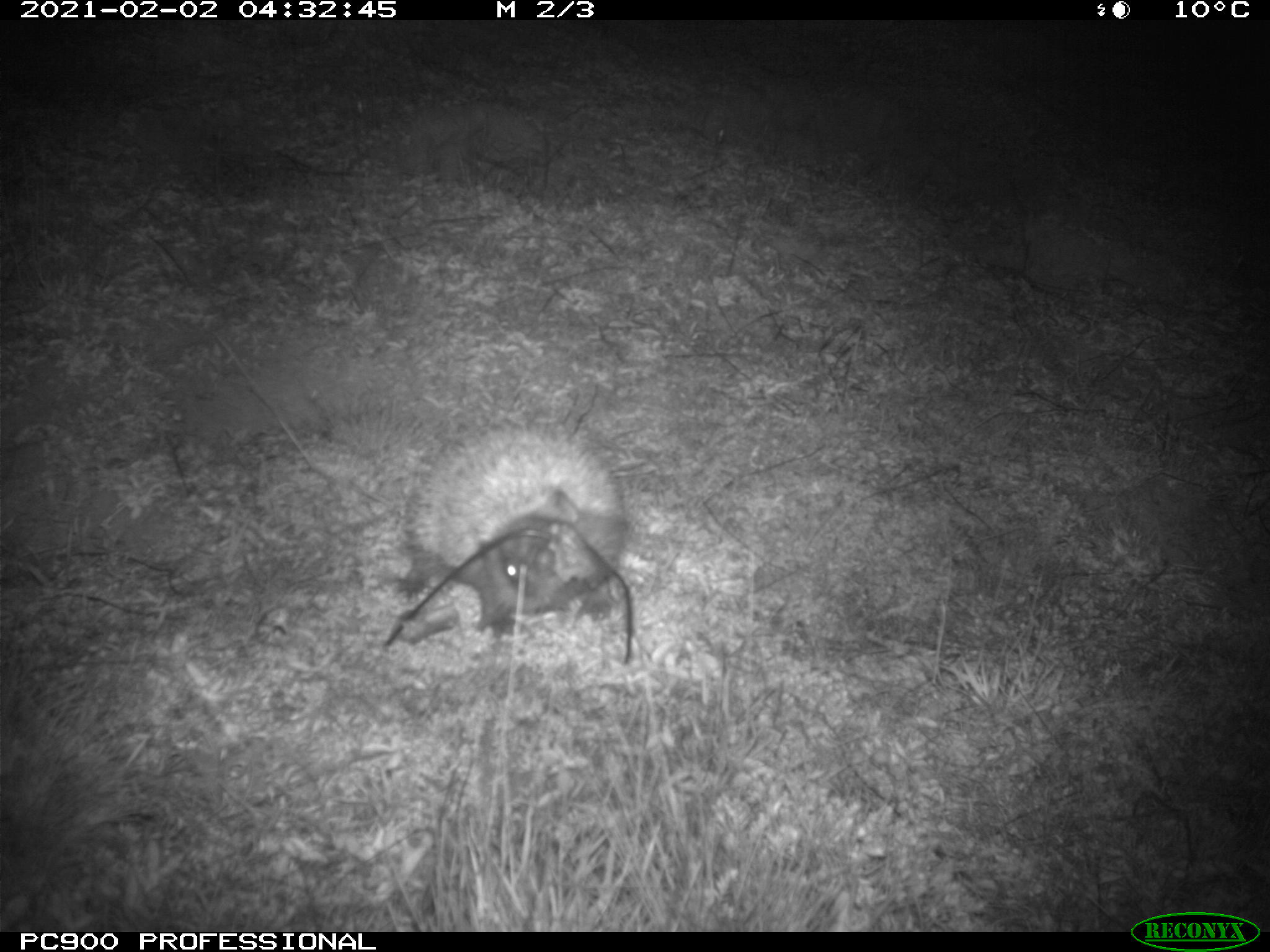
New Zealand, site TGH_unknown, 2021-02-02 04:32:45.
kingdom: Animalia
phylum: Chordata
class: Mammalia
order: Eulipotyphla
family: Erinaceidae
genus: Erinaceus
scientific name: Erinaceus europaeus europaeus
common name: european hedgehog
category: hedgehog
Hedgehog (european hedgehog) (Erinaceus europaeus europaeus).